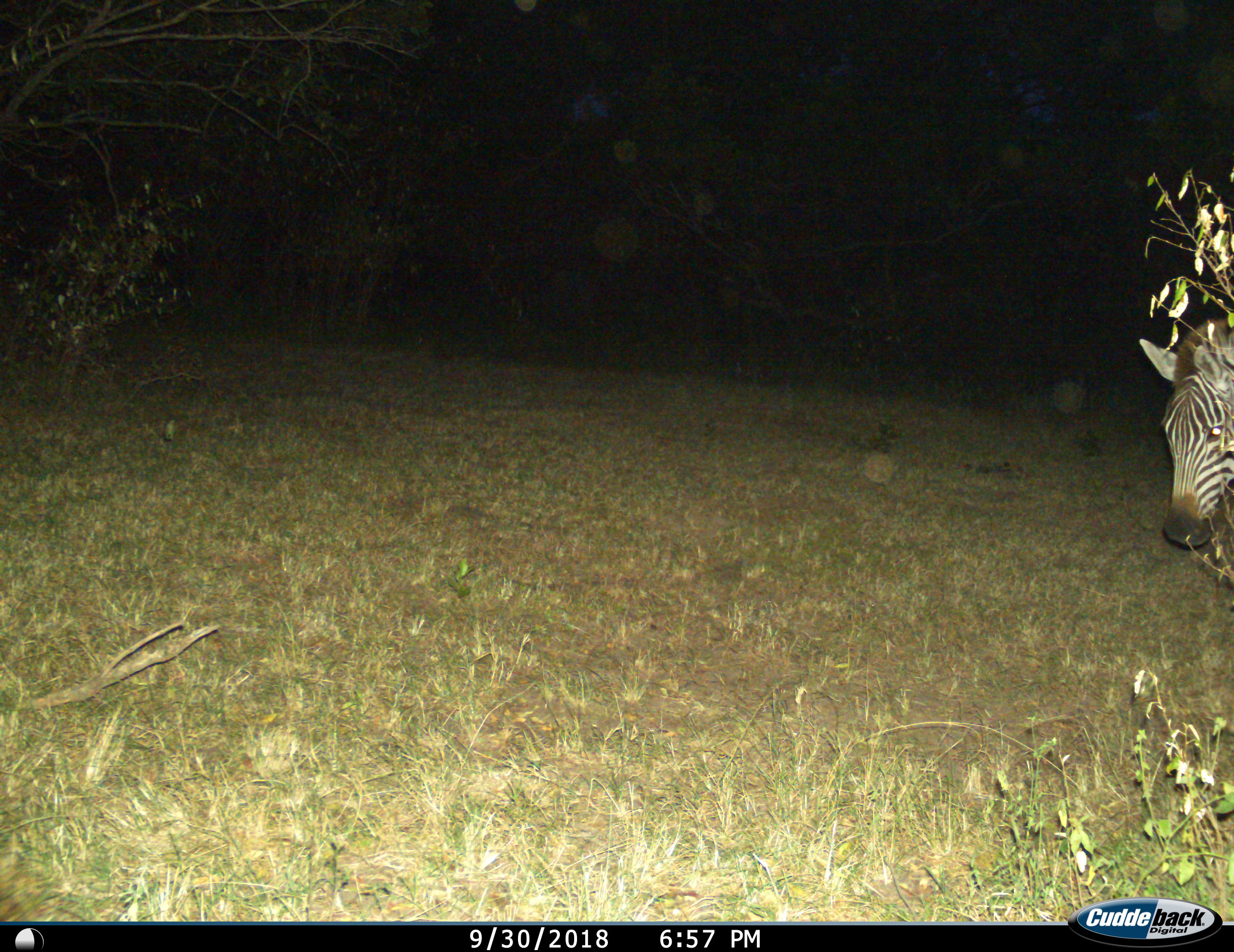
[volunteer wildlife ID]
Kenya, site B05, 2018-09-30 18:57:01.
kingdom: Animalia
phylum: Chordata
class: Mammalia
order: Perissodactyla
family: Equidae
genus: Equus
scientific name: Equus quagga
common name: plains zebra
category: zebra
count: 1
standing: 80%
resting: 0%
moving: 20%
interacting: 0%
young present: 0%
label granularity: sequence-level